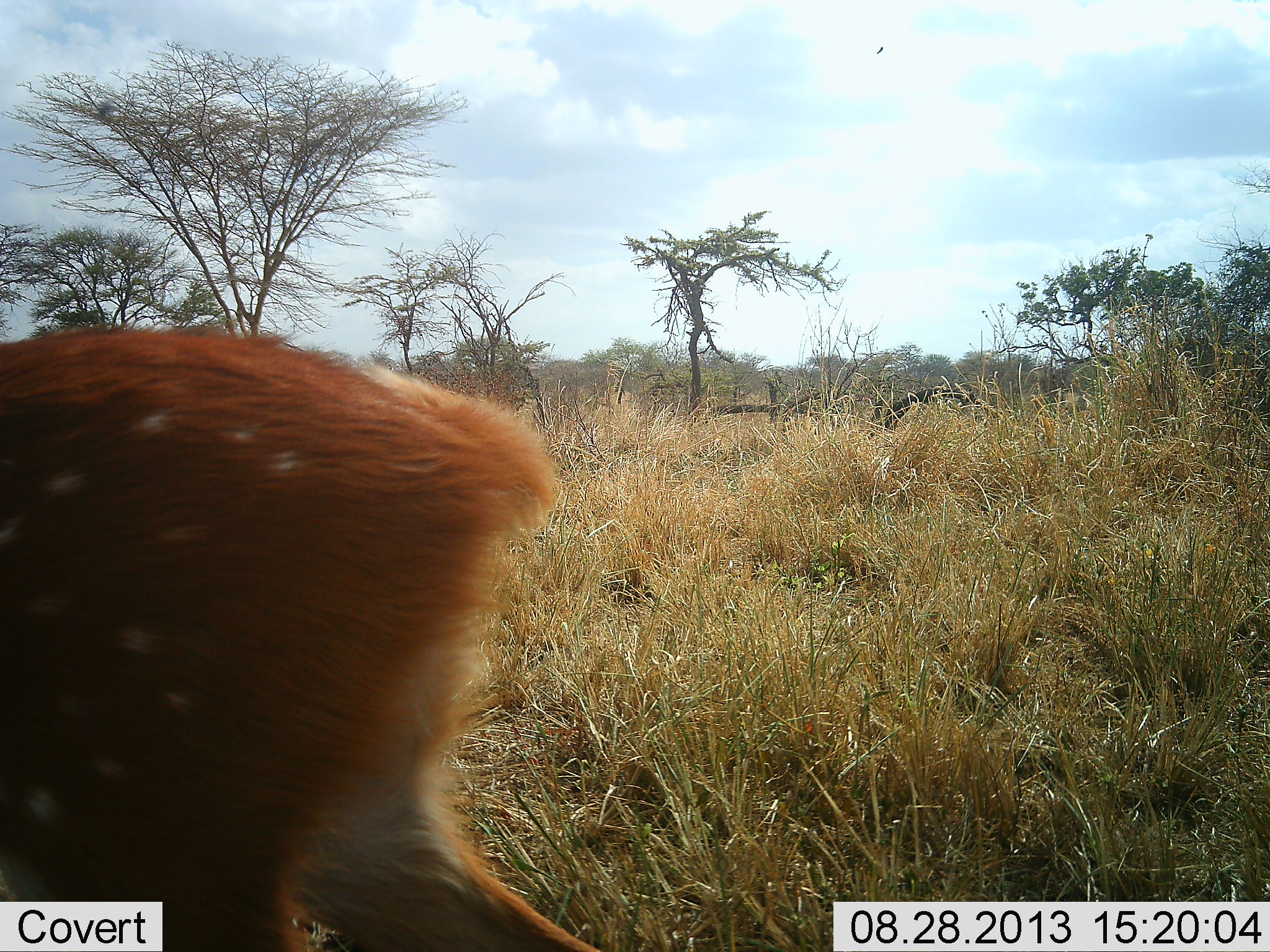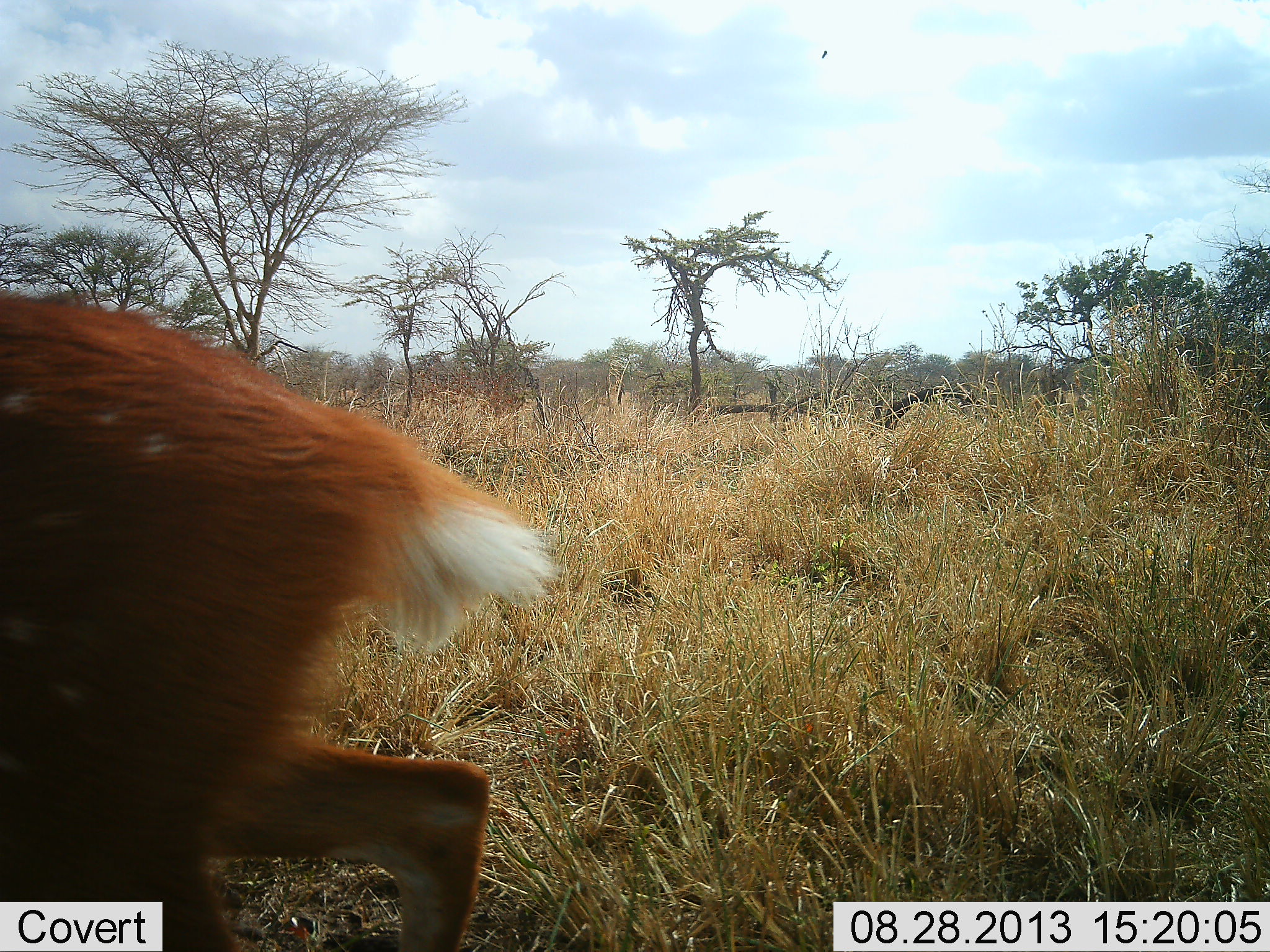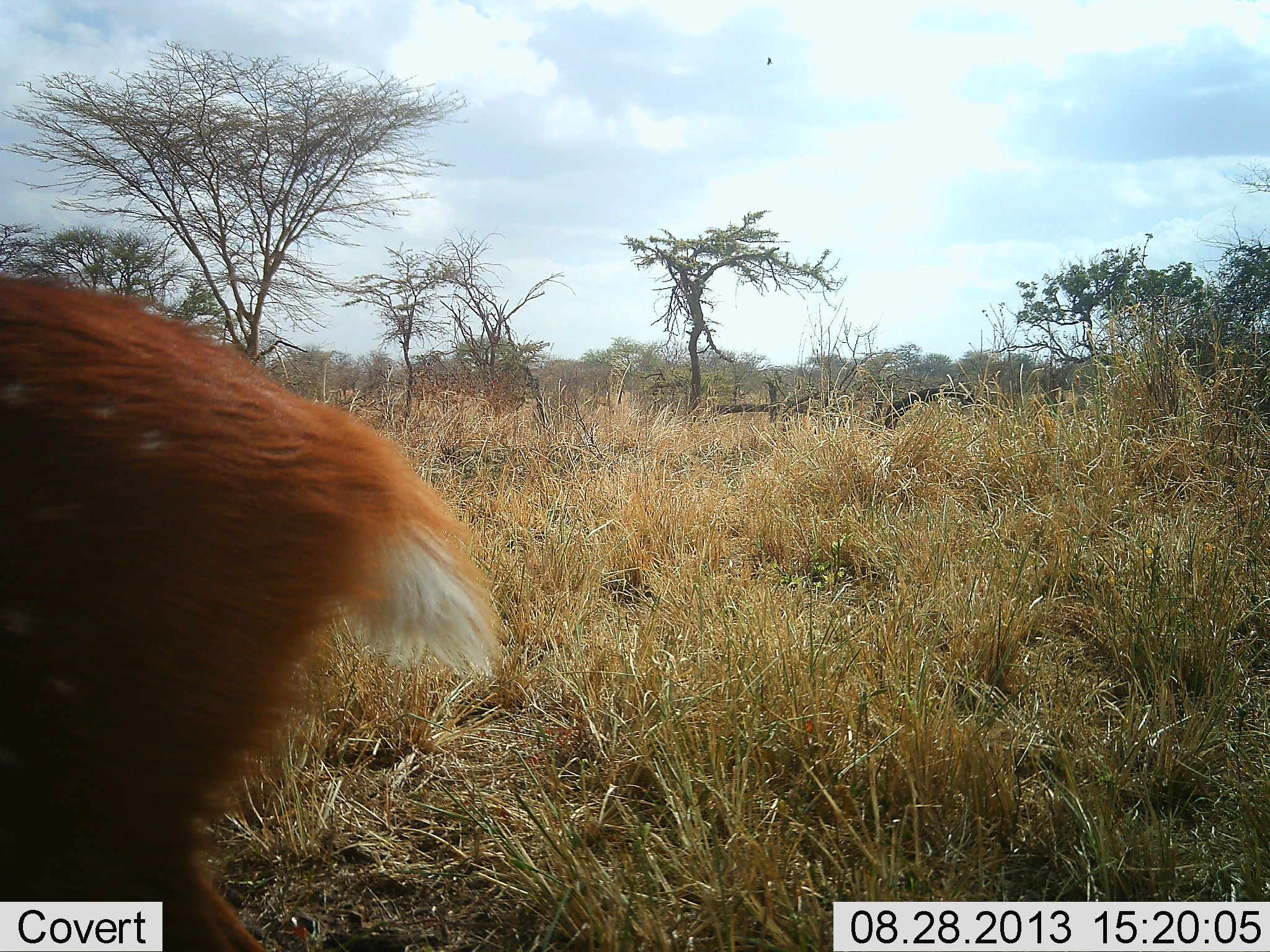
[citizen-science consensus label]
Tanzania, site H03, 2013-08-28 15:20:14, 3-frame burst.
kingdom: Animalia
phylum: Chordata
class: Mammalia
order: Artiodactyla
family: Bovidae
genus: Tragelaphus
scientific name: Tragelaphus scriptus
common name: bushbuck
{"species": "bushbuck (Tragelaphus scriptus)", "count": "1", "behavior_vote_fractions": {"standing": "10%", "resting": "0%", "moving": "90%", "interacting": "0%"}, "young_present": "0%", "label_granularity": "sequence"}